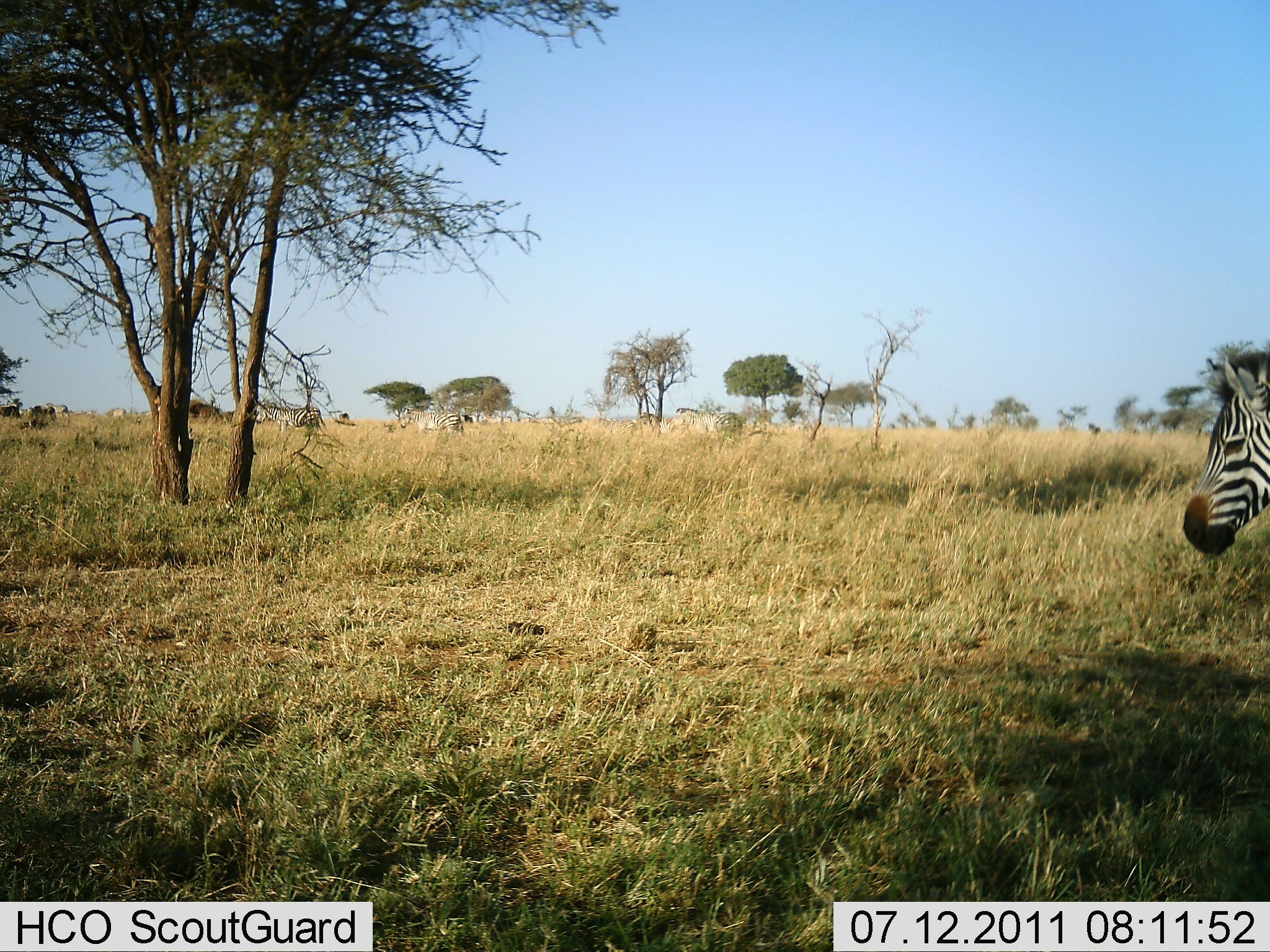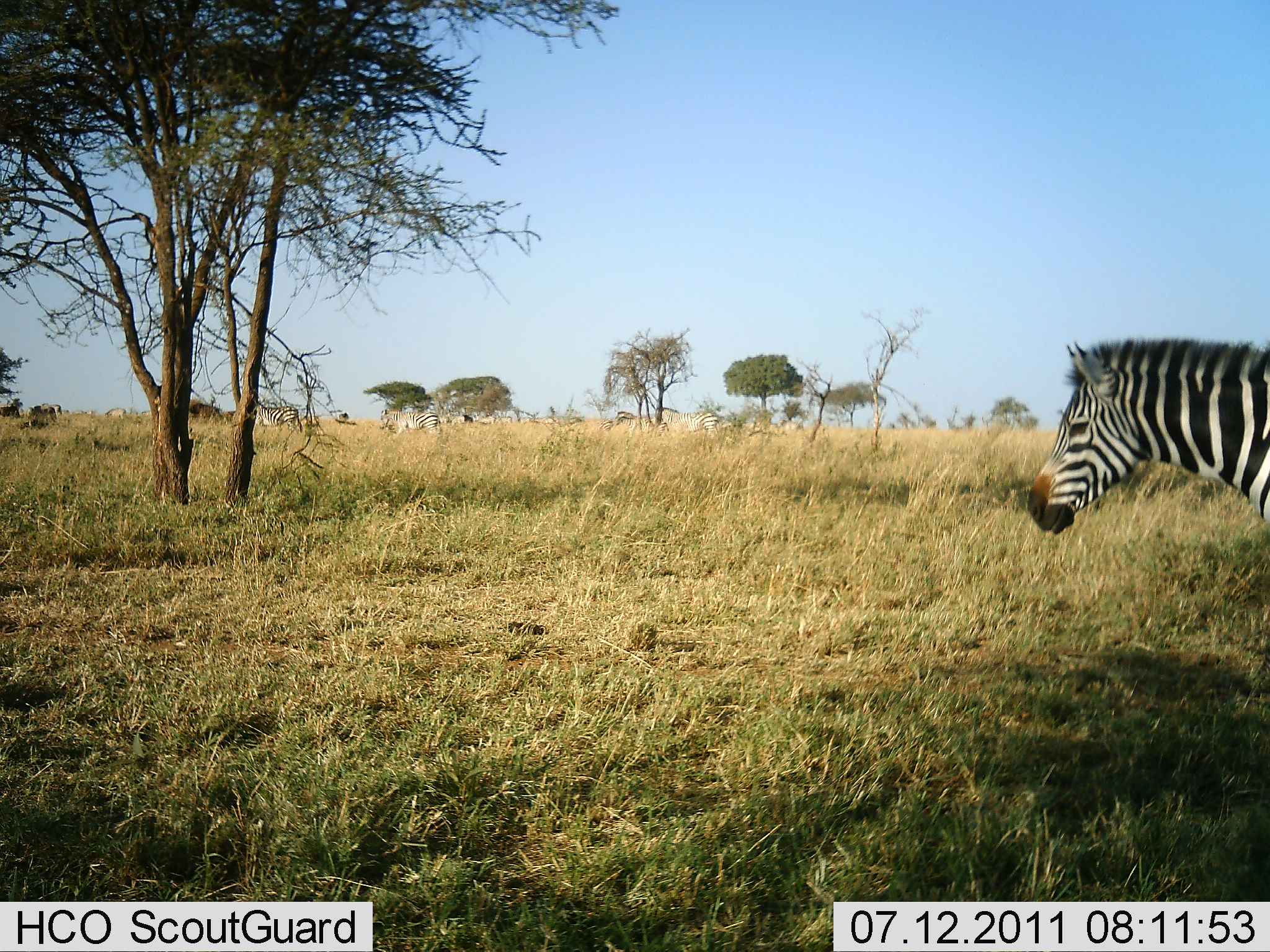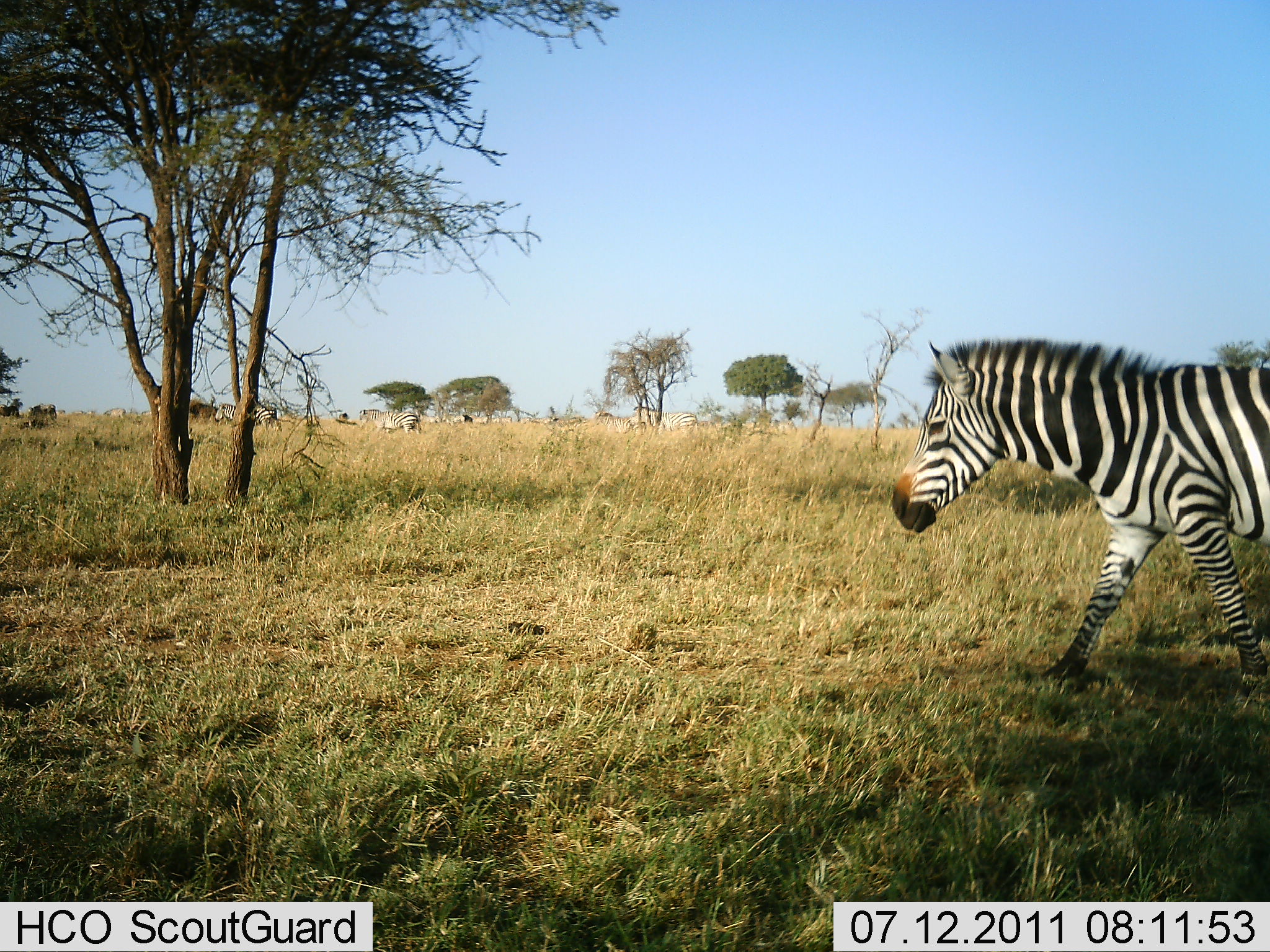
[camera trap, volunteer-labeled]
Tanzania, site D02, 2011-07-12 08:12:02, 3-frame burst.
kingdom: Animalia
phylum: Chordata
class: Mammalia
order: Perissodactyla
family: Equidae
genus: Equus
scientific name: Equus quagga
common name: plains zebra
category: zebra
Zebra (plains zebra) (Equus quagga), count 9. Behavior (volunteer vote fractions): standing 0%, resting 0%, moving 100%, interacting 0%. Young present (vote fraction): 0%. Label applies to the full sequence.